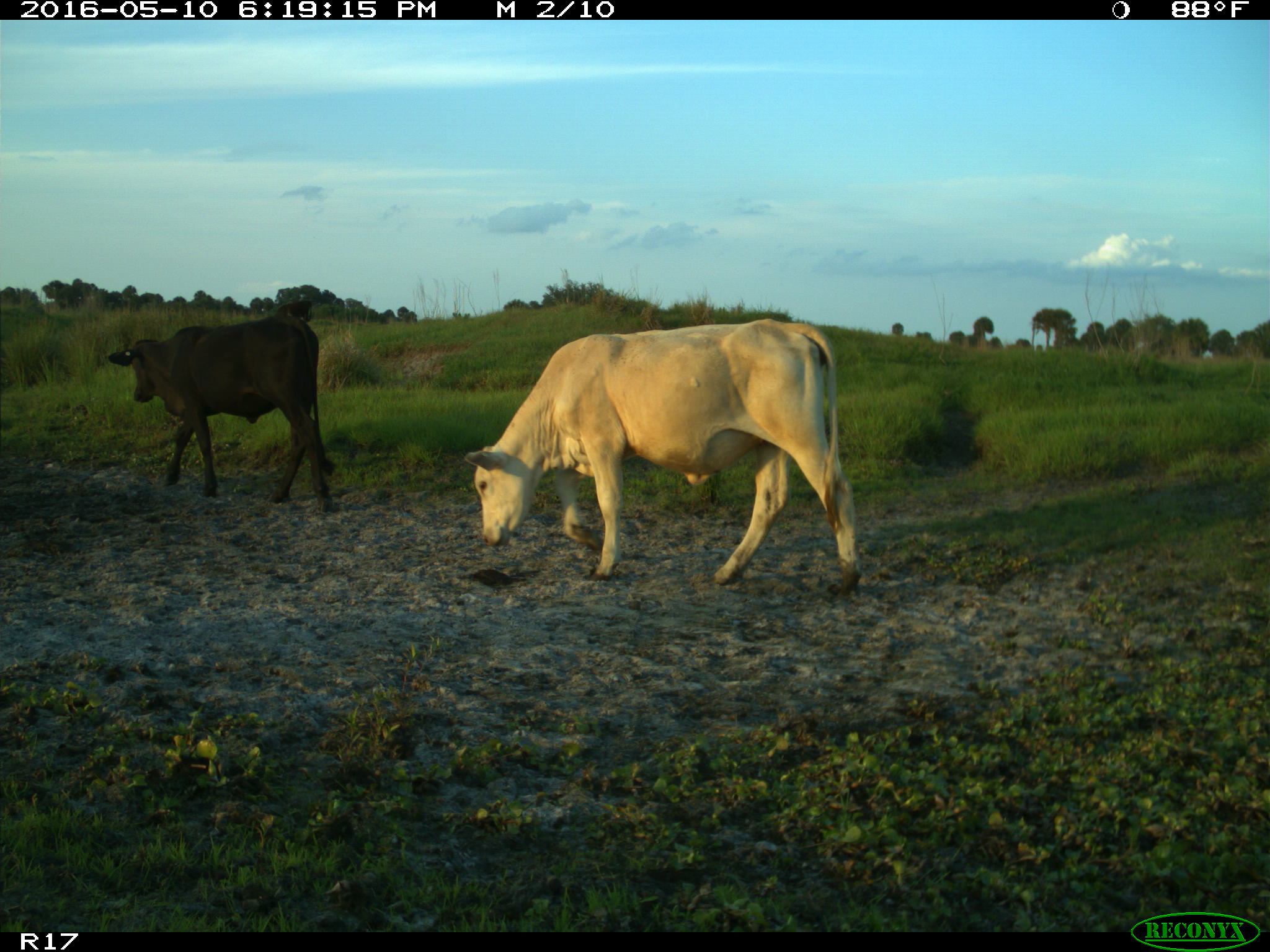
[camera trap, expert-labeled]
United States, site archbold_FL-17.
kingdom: Animalia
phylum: Chordata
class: Mammalia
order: Artiodactyla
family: Bovidae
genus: Bos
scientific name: Bos taurus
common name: domestic cow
Bos taurus (domestic cow).